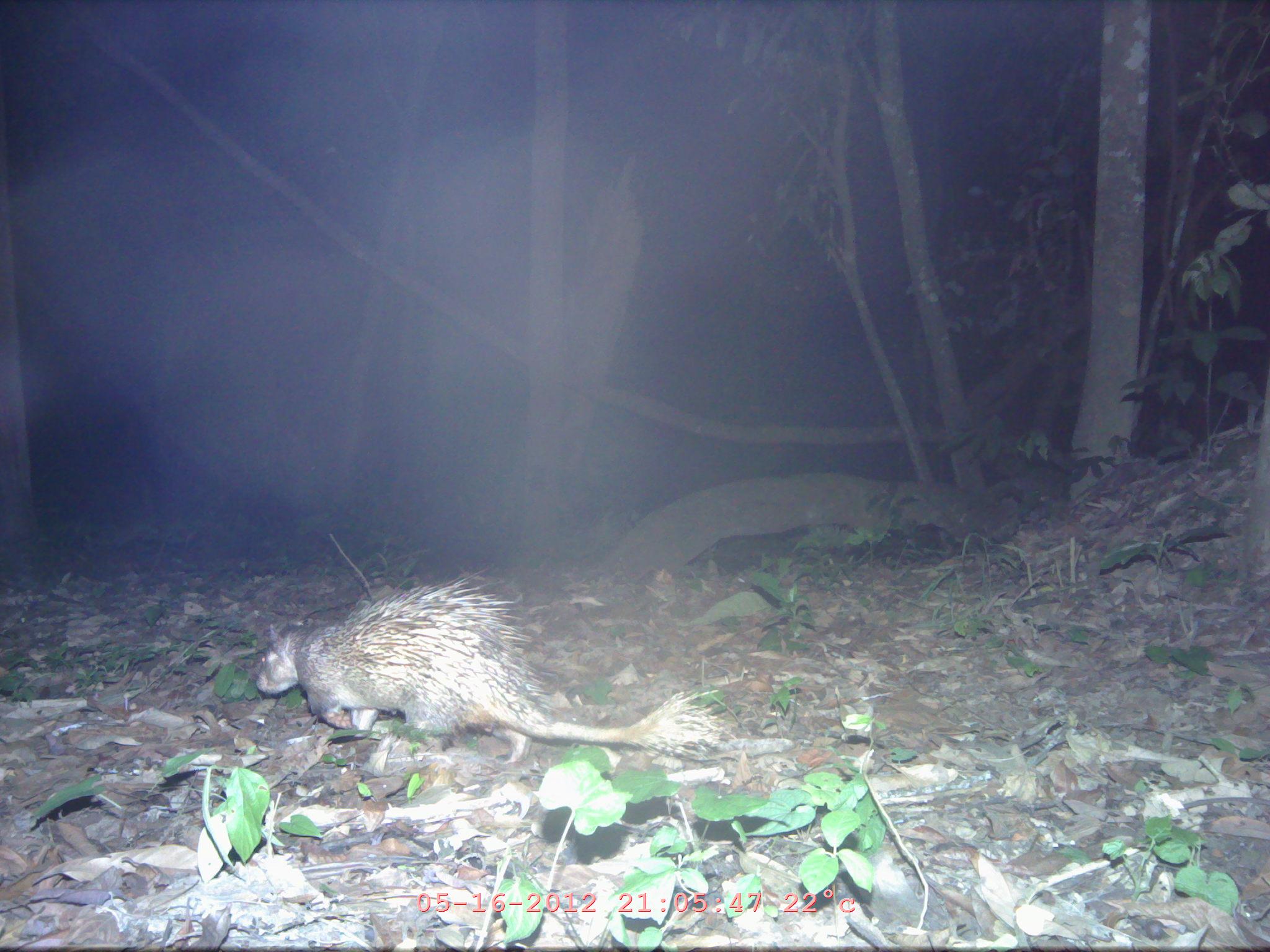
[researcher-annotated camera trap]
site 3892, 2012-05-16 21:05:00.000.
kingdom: Animalia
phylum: Chordata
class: Mammalia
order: Rodentia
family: Hystricidae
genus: Atherurus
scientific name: Atherurus macrourus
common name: asian brush-tailed porcupine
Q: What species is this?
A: Atherurus macrourus (asian brush-tailed porcupine).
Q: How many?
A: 1.